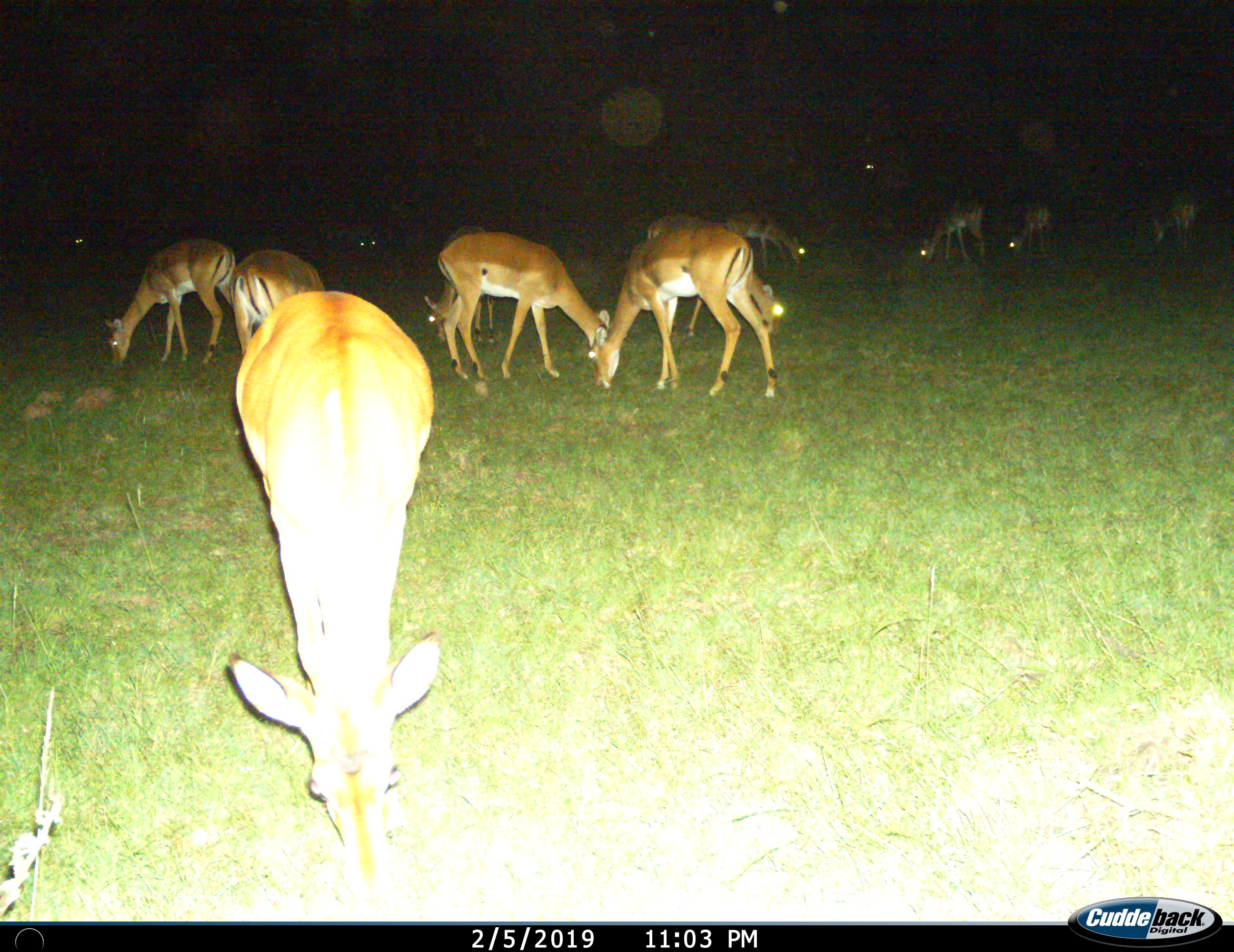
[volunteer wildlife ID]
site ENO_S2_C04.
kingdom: Animalia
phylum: Chordata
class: Mammalia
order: Artiodactyla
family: Bovidae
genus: Aepyceros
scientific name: Aepyceros melampus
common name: impala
Impala (Aepyceros melampus), count 11-50. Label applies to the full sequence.